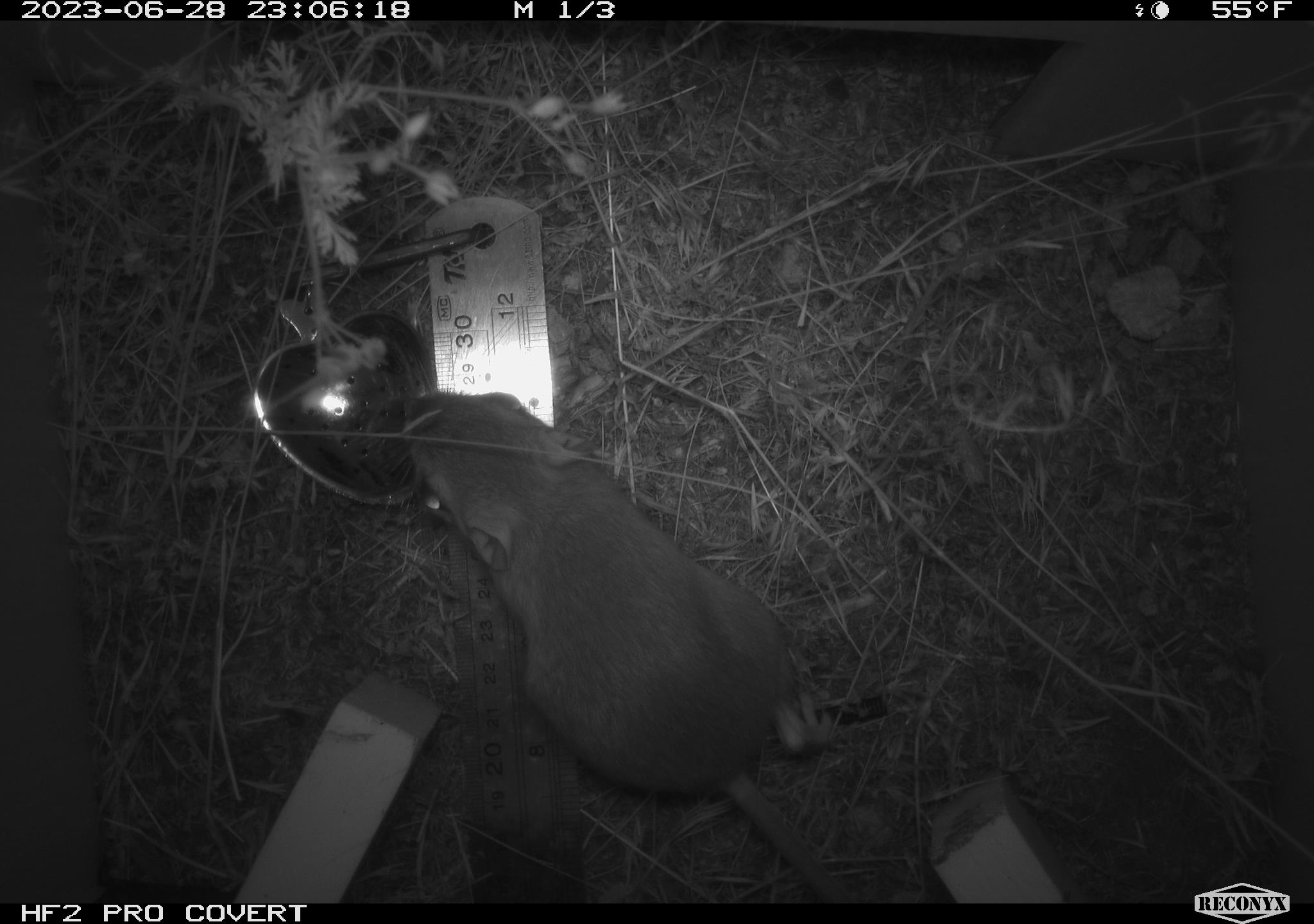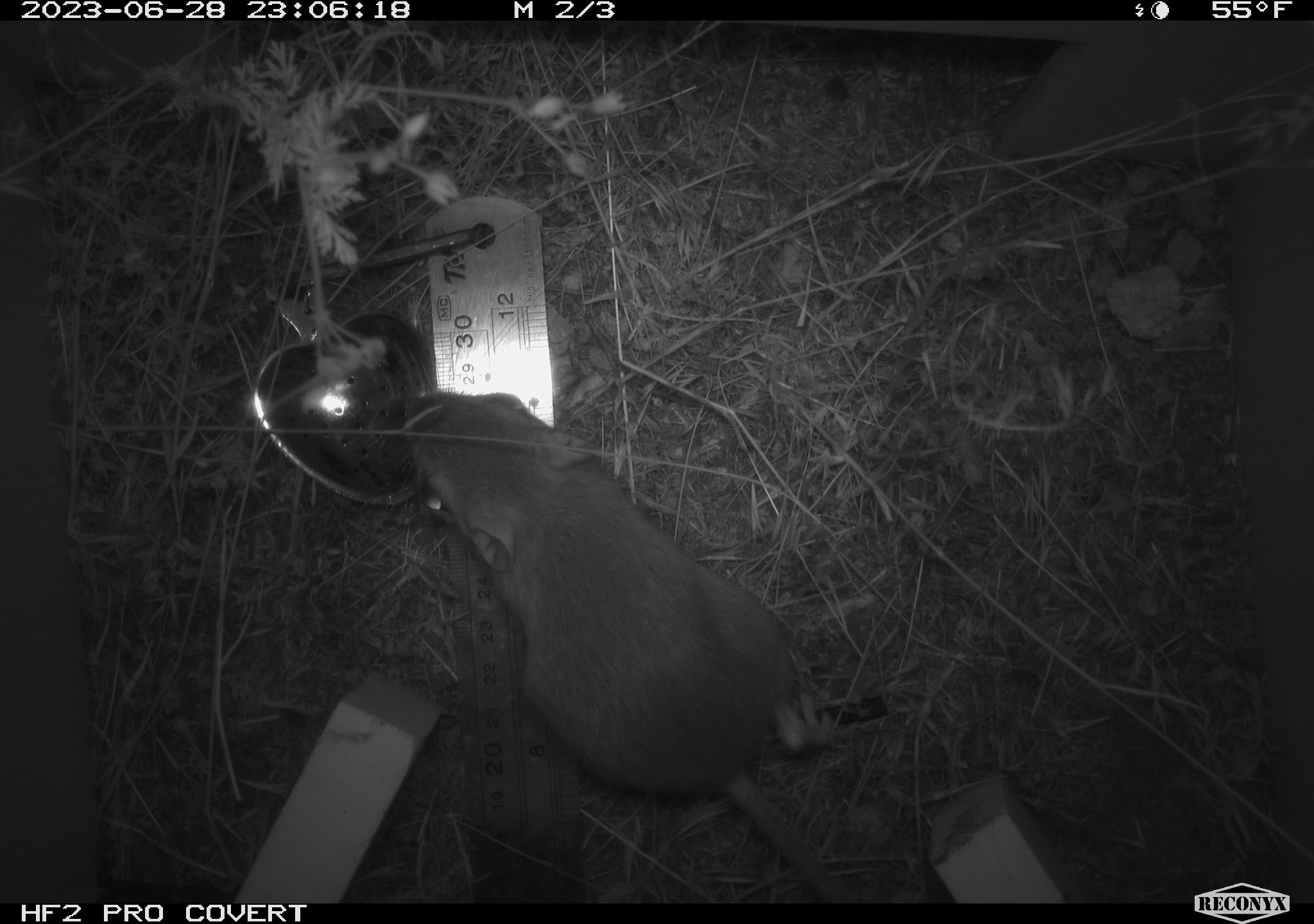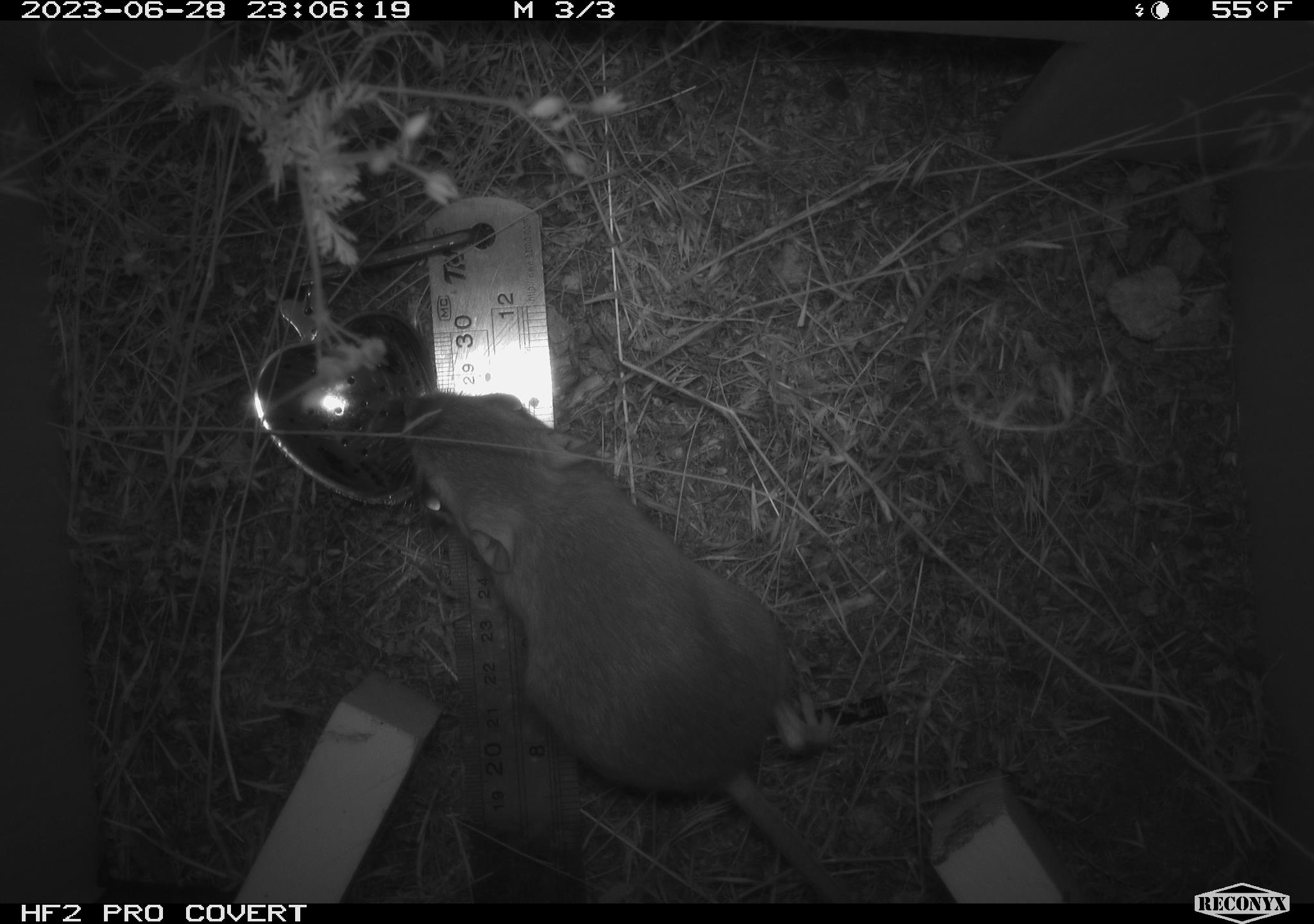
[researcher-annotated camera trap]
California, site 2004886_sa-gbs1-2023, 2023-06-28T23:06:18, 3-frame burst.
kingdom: Animalia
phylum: Chordata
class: Mammalia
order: Rodentia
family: Heteromyidae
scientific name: Heteromyidae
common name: kangaroo rats and pocket mice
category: heteromyidae family